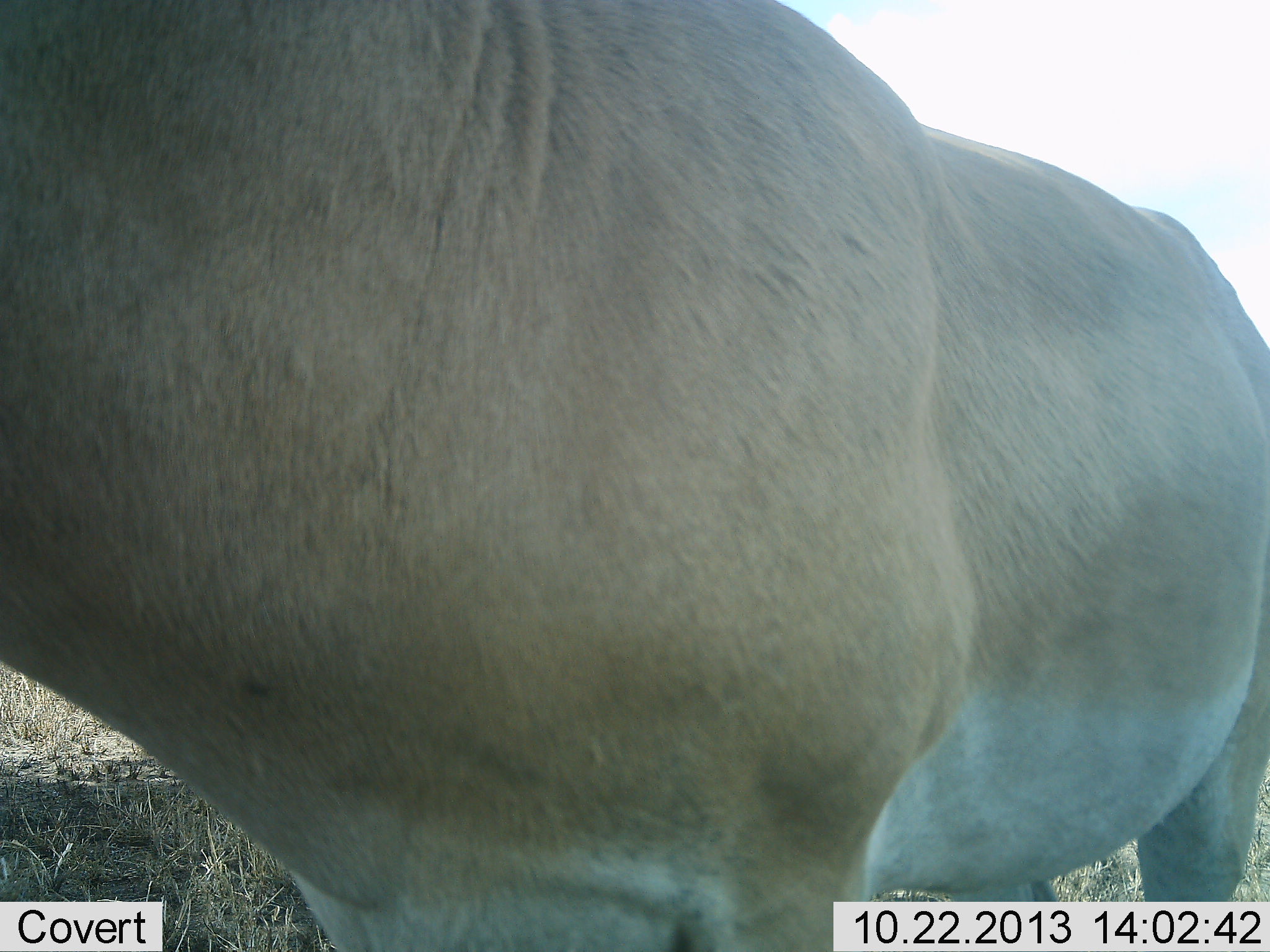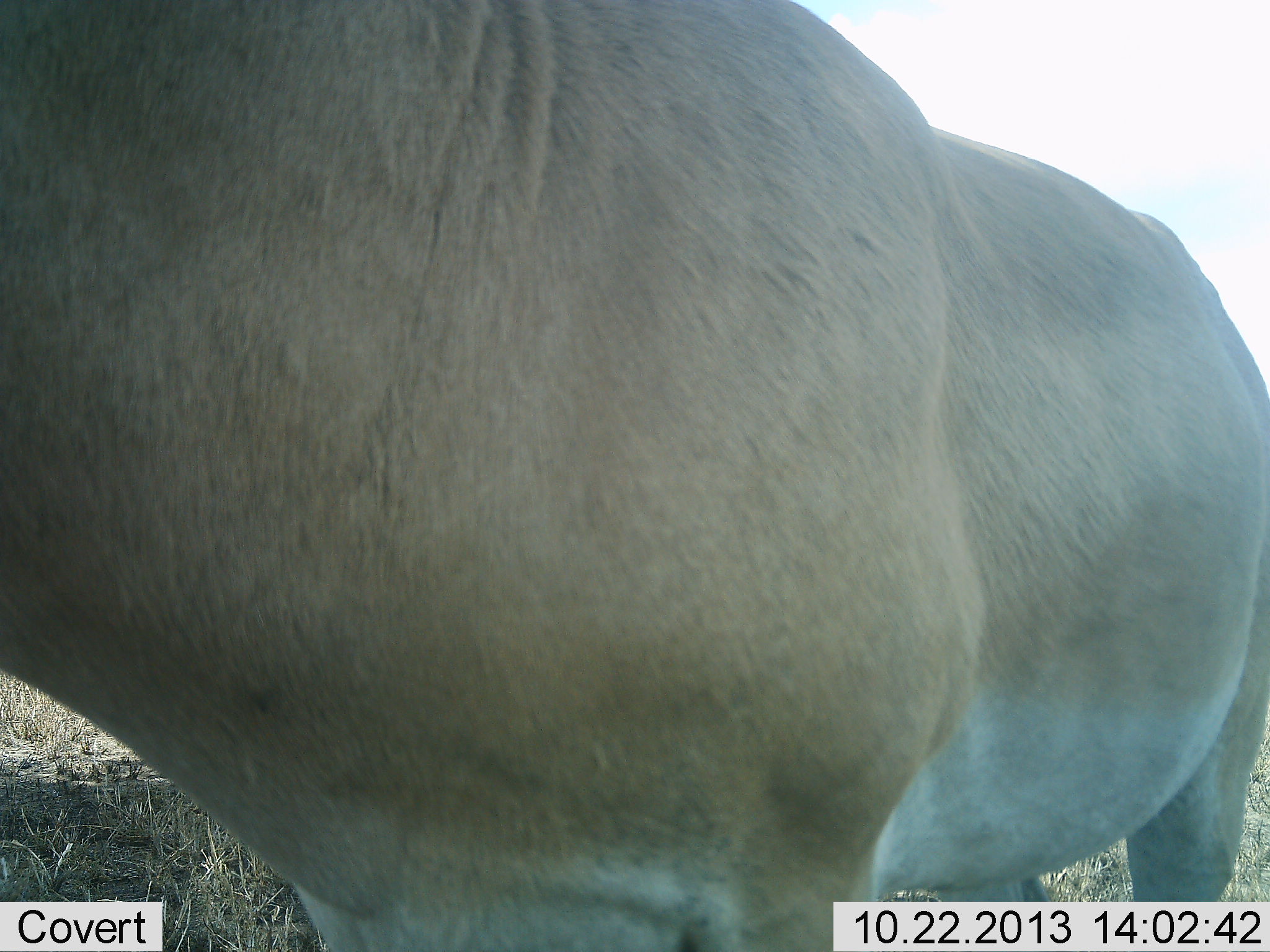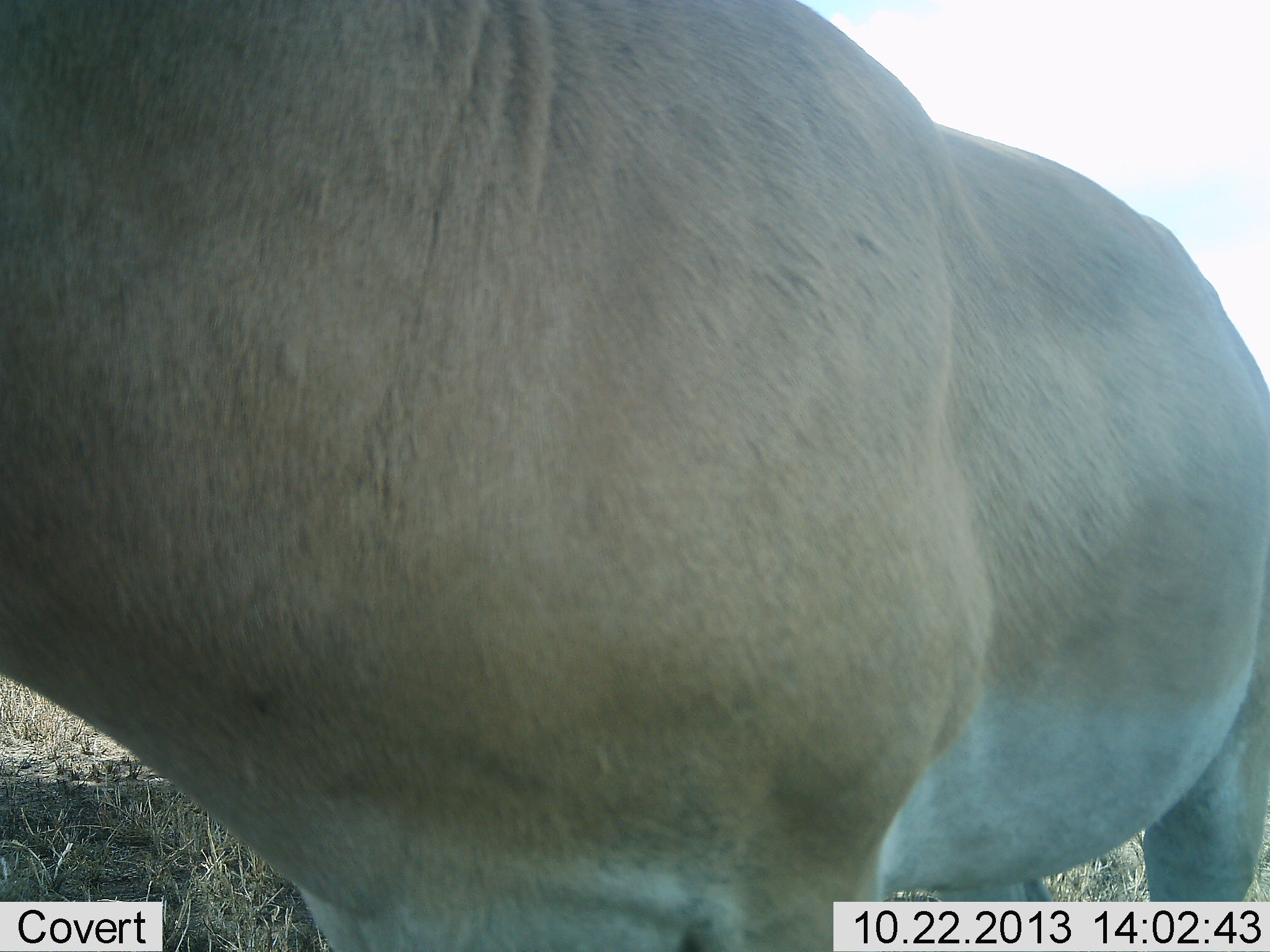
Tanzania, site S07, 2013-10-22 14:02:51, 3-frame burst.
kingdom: Animalia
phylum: Chordata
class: Mammalia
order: Artiodactyla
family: Bovidae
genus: Alcelaphus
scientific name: Alcelaphus buselaphus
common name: hartebeest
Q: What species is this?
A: Hartebeest (Alcelaphus buselaphus).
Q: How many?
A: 1.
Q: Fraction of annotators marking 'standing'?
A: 100%.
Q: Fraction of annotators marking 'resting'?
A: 0%.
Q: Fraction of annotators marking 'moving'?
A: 0%.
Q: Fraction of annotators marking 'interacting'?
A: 0%.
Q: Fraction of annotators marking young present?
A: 0%.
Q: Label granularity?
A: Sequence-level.